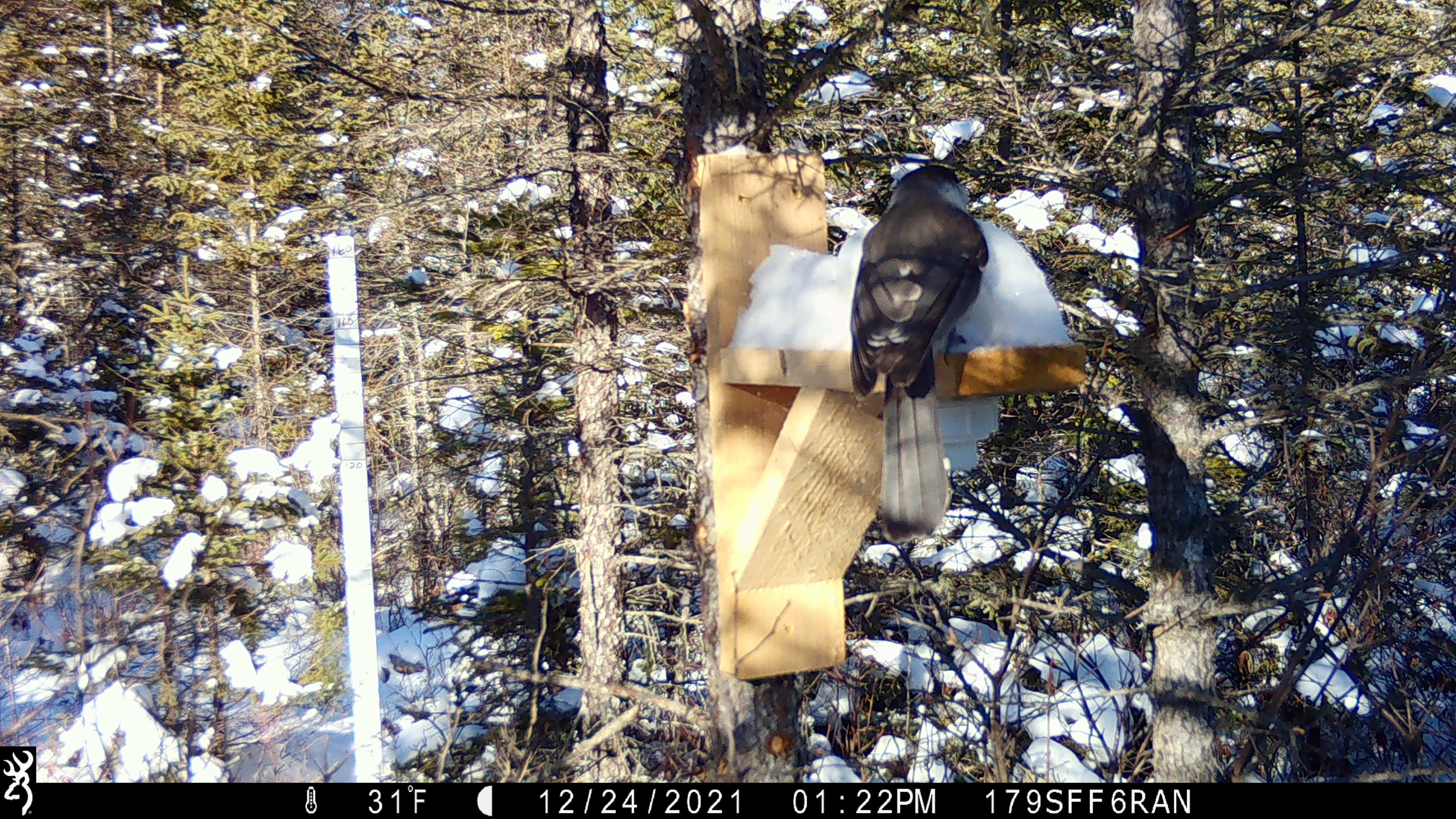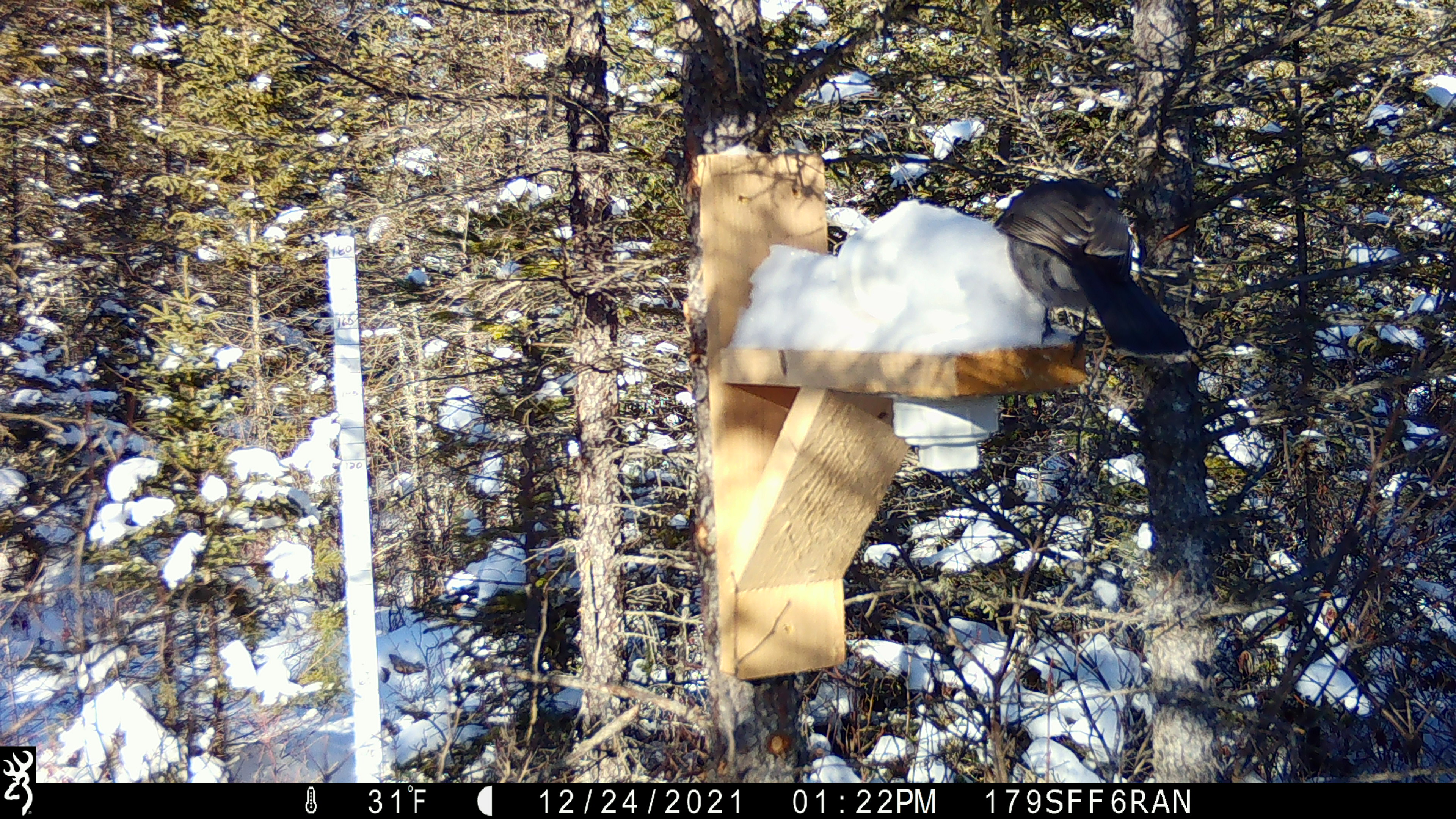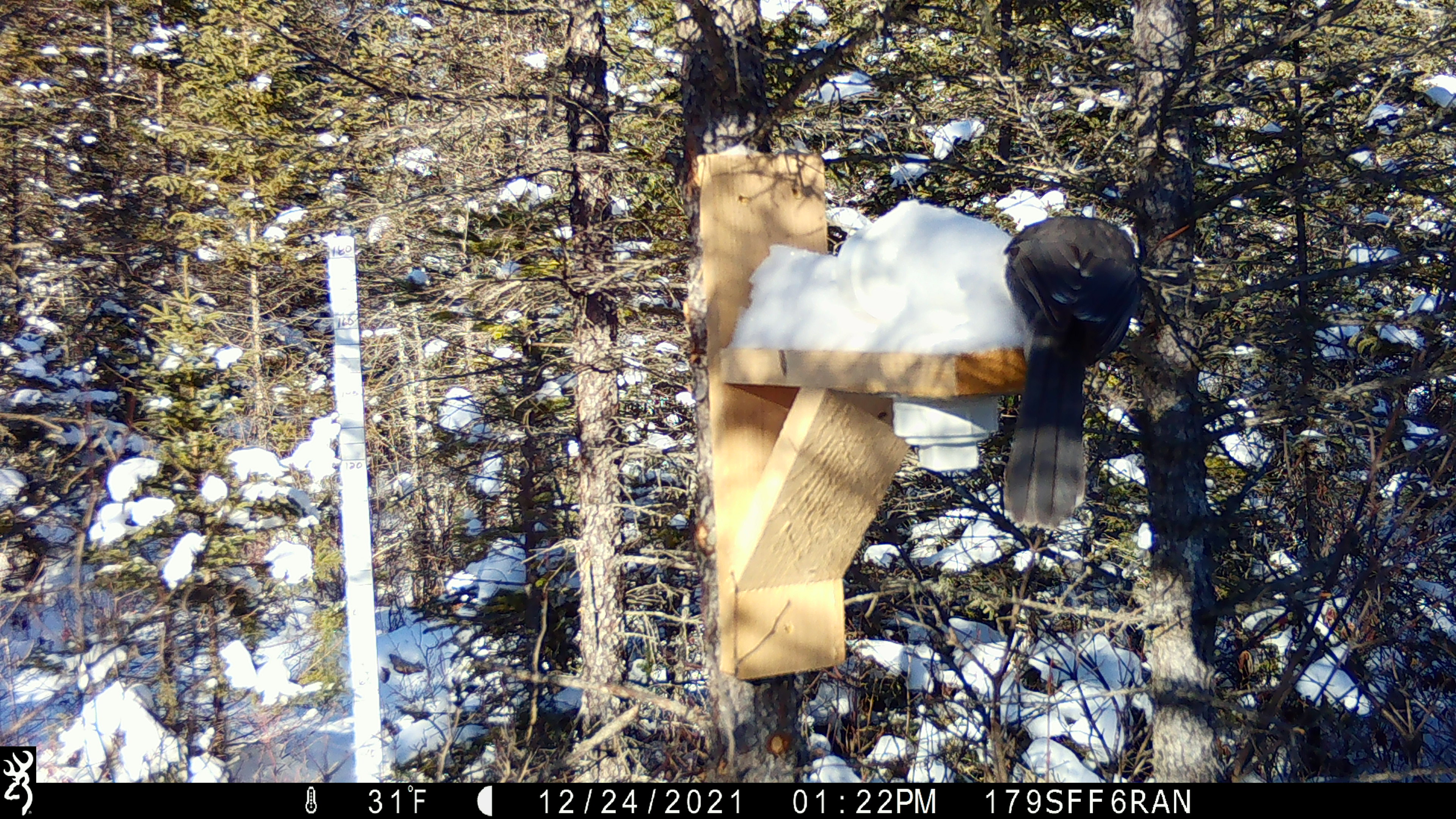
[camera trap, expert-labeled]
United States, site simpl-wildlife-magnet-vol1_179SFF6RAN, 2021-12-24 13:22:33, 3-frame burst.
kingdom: Animalia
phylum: Chordata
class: Aves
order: Passeriformes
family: Corvidae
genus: Perisoreus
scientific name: Perisoreus canadensis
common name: canada jay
Canada jay (Perisoreus canadensis).